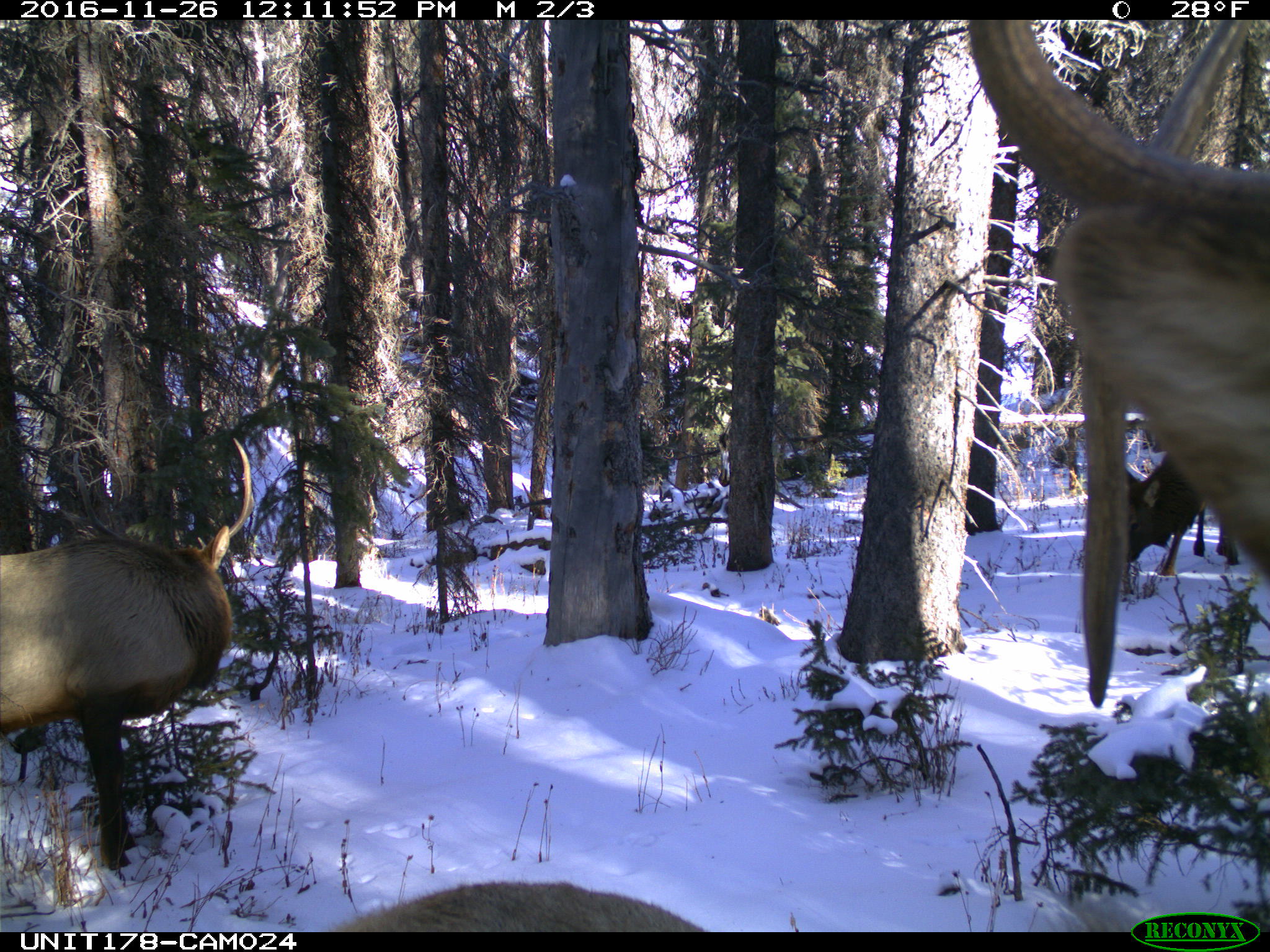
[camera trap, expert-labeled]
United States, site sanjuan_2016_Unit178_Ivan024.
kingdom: Animalia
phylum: Chordata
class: Mammalia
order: Artiodactyla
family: Cervidae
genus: Cervus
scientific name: Cervus elaphus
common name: red deer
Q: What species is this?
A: Cervus elaphus (red deer).